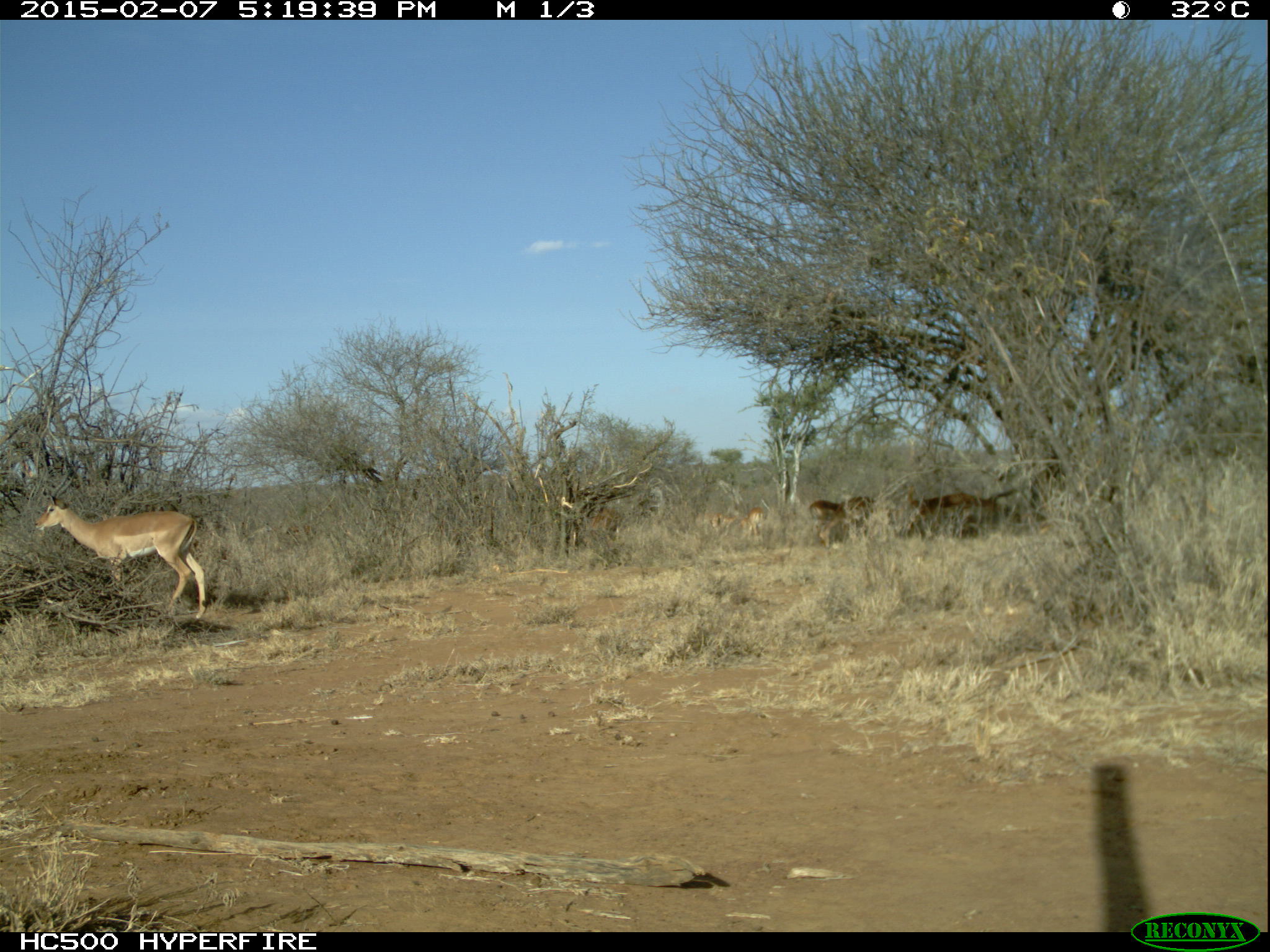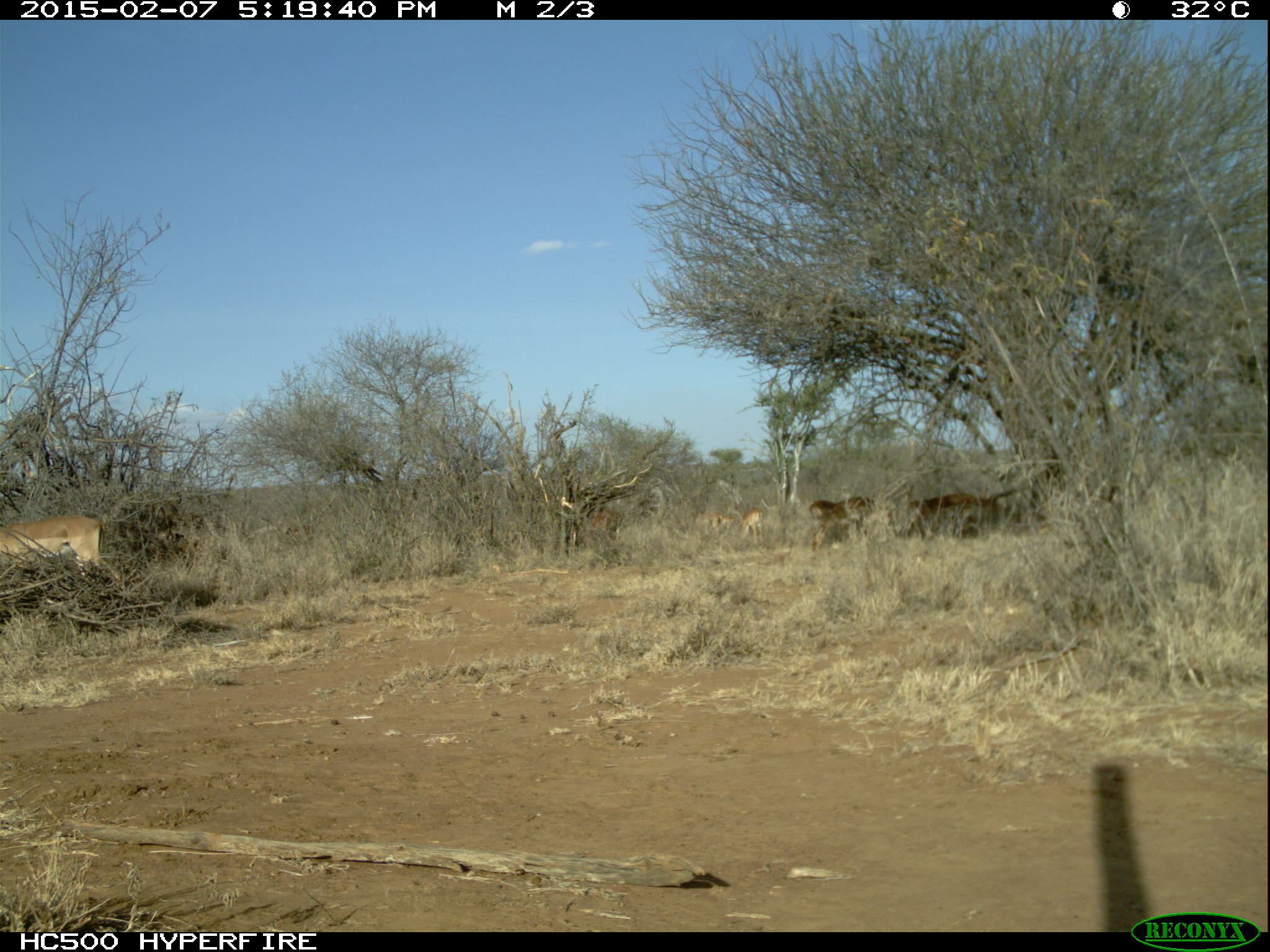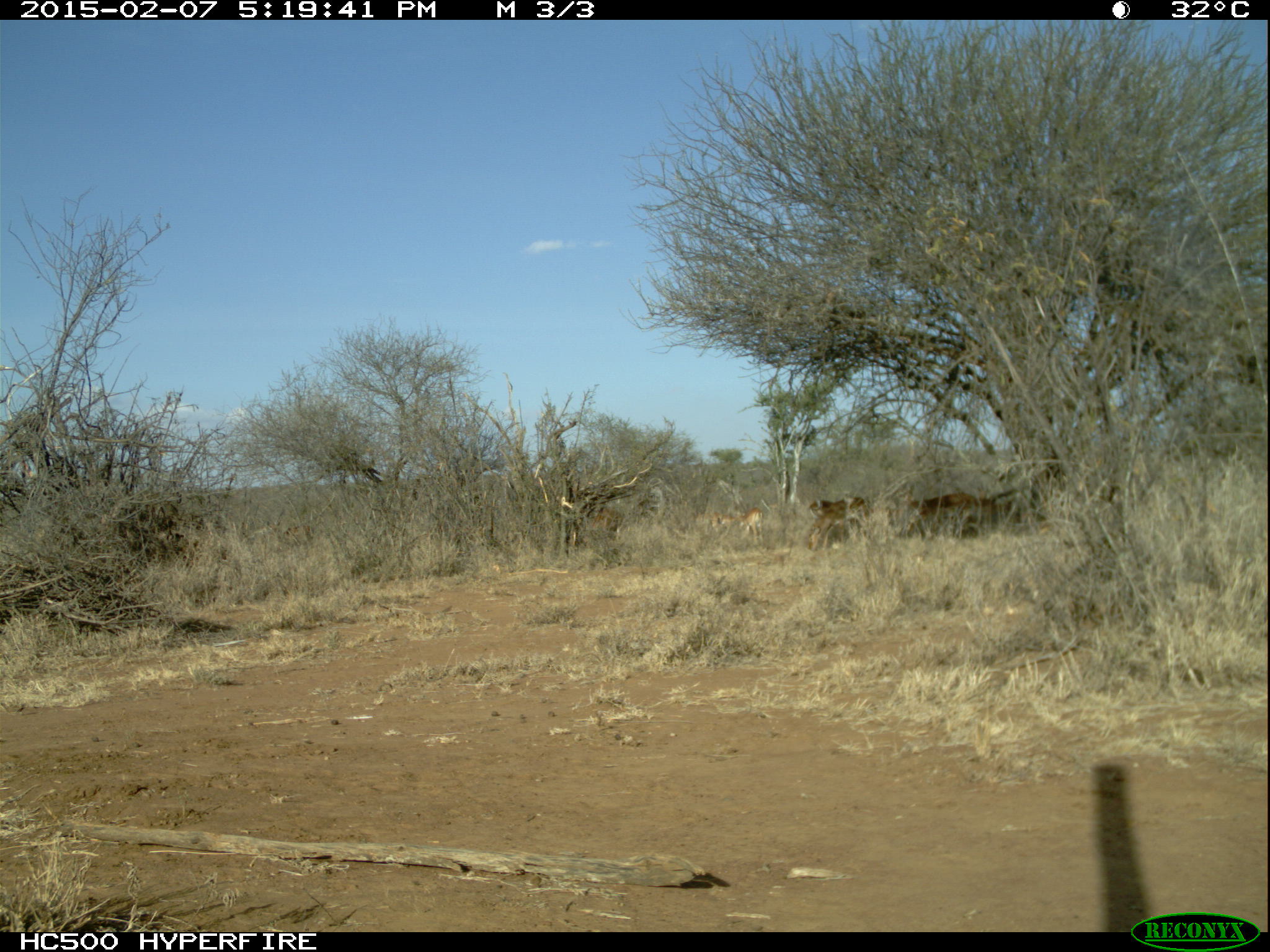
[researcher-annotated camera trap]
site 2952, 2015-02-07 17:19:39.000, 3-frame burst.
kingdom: Animalia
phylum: Chordata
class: Mammalia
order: Artiodactyla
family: Bovidae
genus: Aepyceros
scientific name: Aepyceros melampus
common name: impala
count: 8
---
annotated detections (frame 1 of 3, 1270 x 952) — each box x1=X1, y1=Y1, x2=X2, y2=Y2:
aepyceros melampus: x1=35, y1=495, x2=207, y2=623; x1=905, y1=484, x2=1016, y2=541; x1=824, y1=496, x2=873, y2=549; x1=809, y1=500, x2=843, y2=545; x1=591, y1=506, x2=621, y2=538; x1=741, y1=507, x2=765, y2=545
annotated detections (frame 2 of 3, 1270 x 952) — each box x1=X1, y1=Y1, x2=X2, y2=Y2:
aepyceros melampus: x1=0, y1=510, x2=102, y2=582; x1=905, y1=489, x2=1013, y2=541; x1=808, y1=499, x2=850, y2=551; x1=843, y1=497, x2=875, y2=536; x1=739, y1=508, x2=764, y2=545; x1=592, y1=508, x2=622, y2=533; x1=711, y1=513, x2=737, y2=531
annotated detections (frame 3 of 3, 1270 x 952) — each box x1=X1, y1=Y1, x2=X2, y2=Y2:
aepyceros melampus: x1=908, y1=494, x2=1022, y2=539; x1=809, y1=498, x2=868, y2=550; x1=738, y1=508, x2=765, y2=549